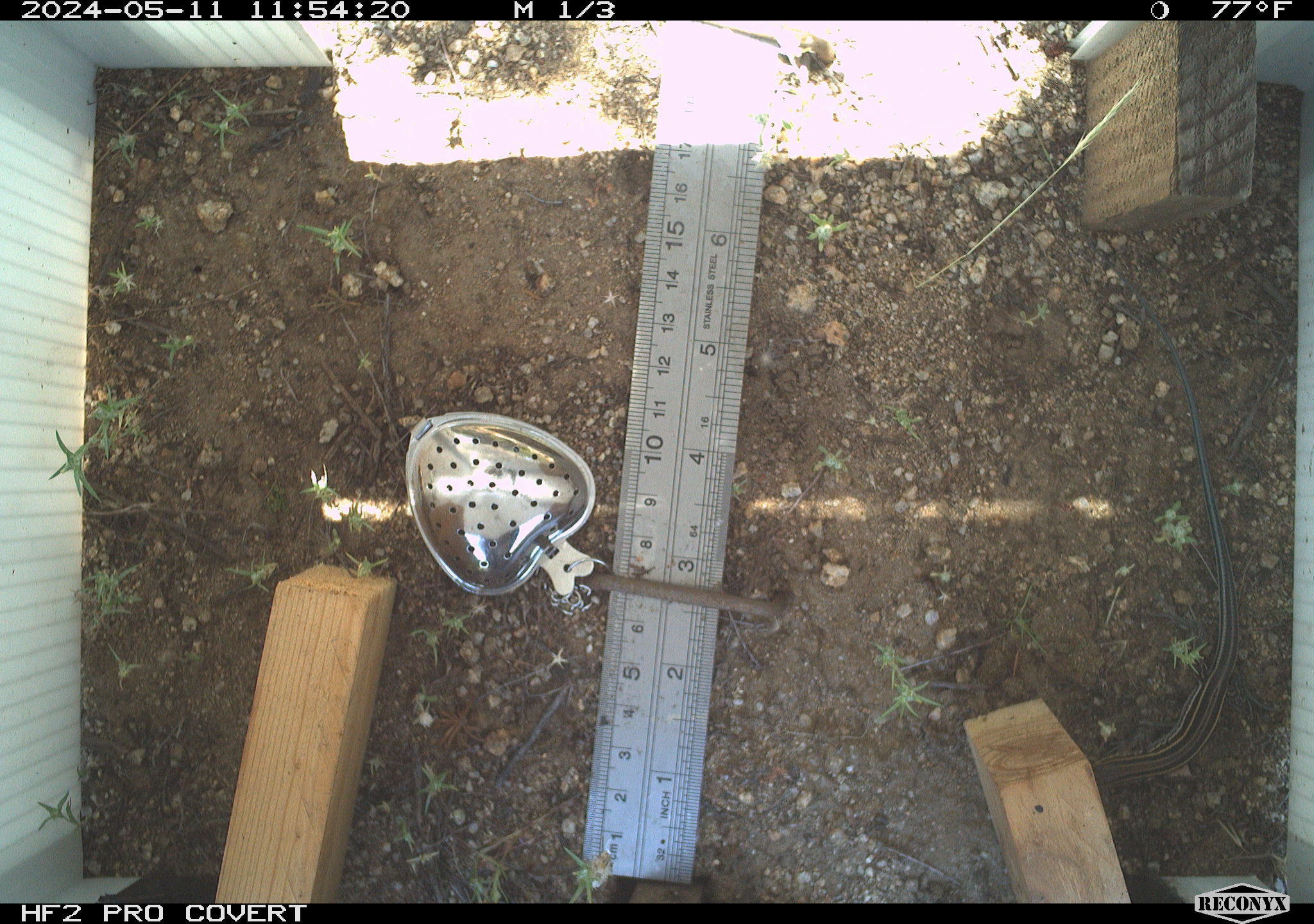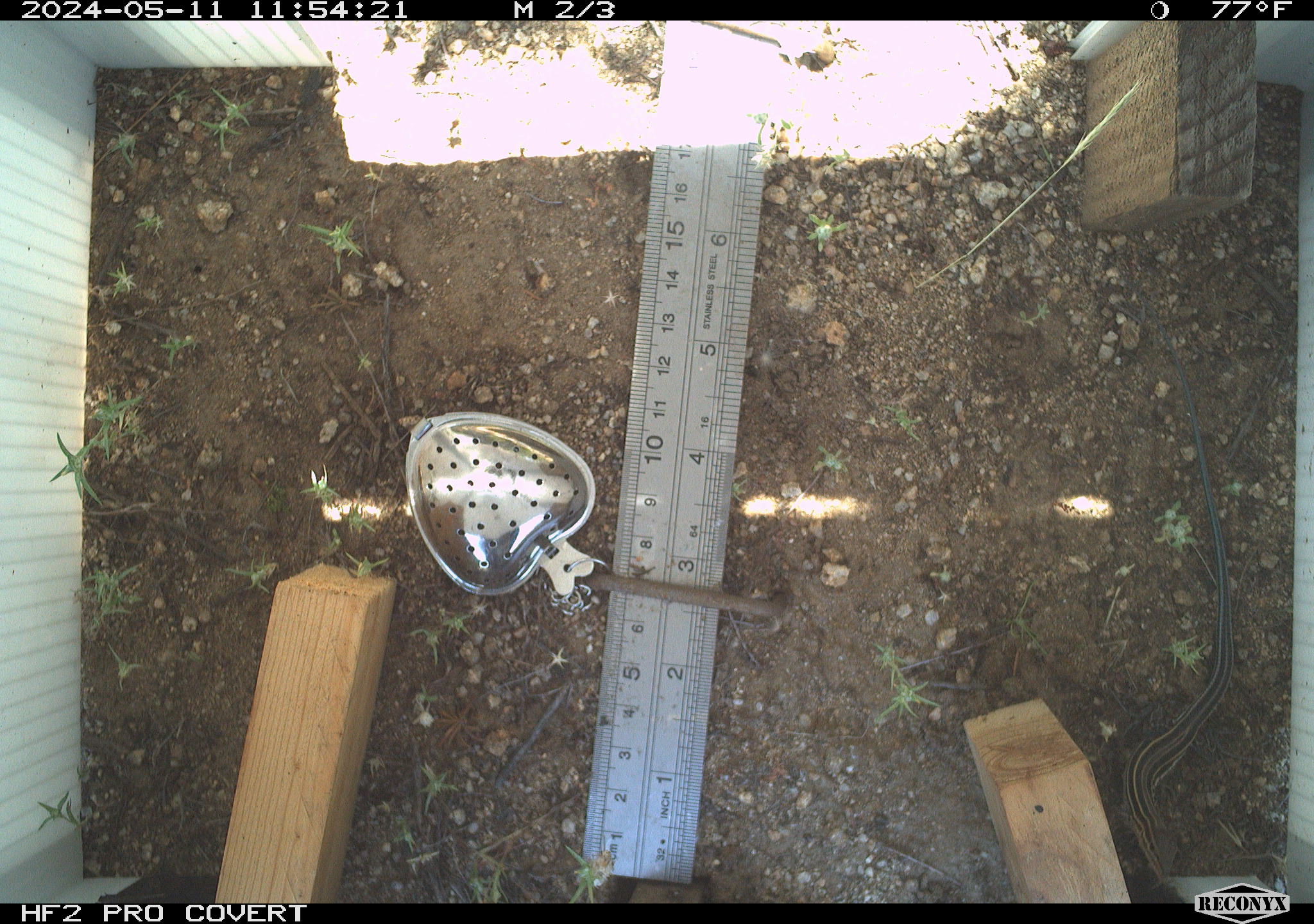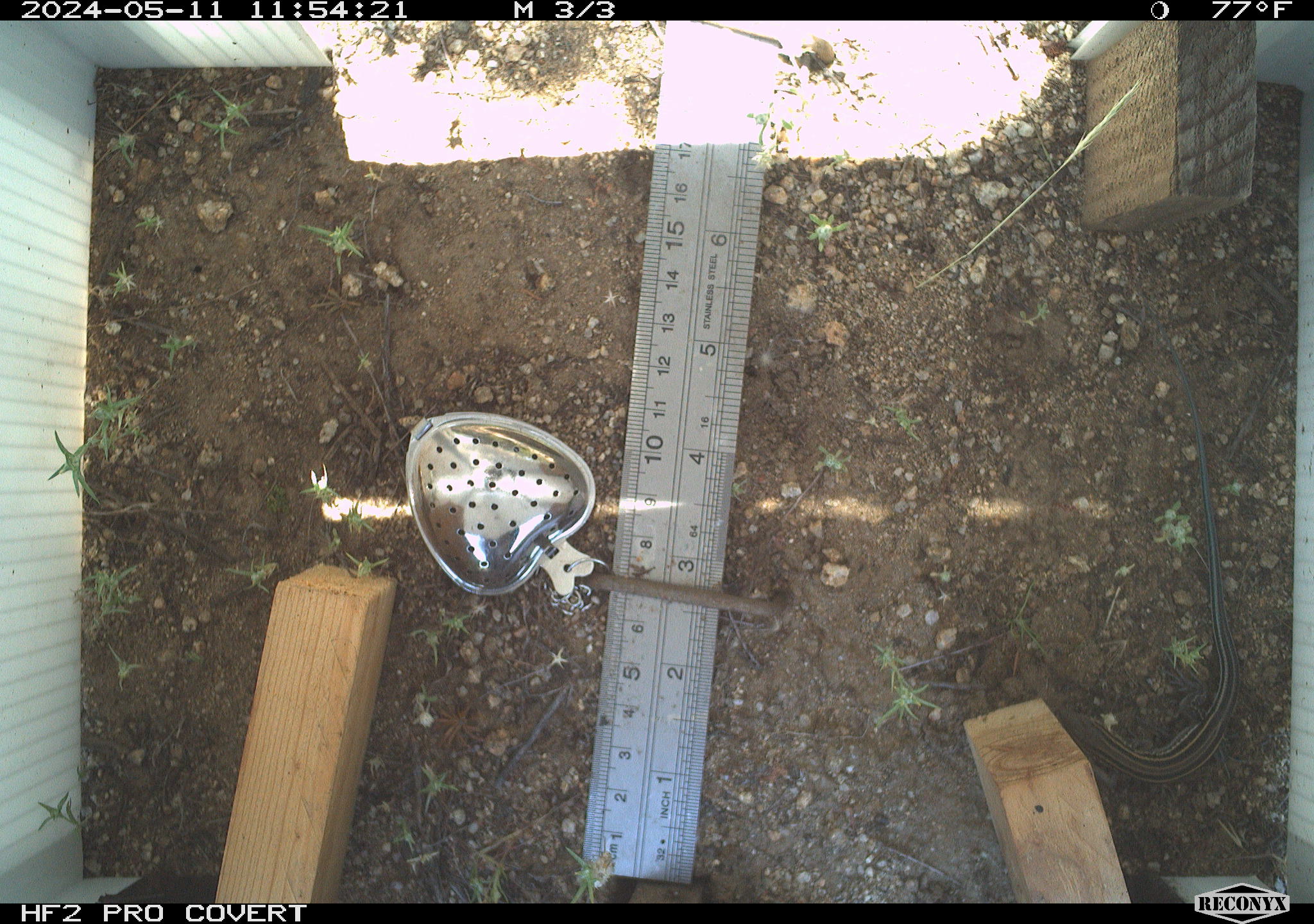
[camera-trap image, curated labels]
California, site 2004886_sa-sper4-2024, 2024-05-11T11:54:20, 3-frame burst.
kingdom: Animalia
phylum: Chordata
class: Reptilia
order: Squamata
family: Teiidae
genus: Aspidoscelis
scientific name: Aspidoscelis hyperythrus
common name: orange-throated whiptail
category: belding's orange-throated whiptail